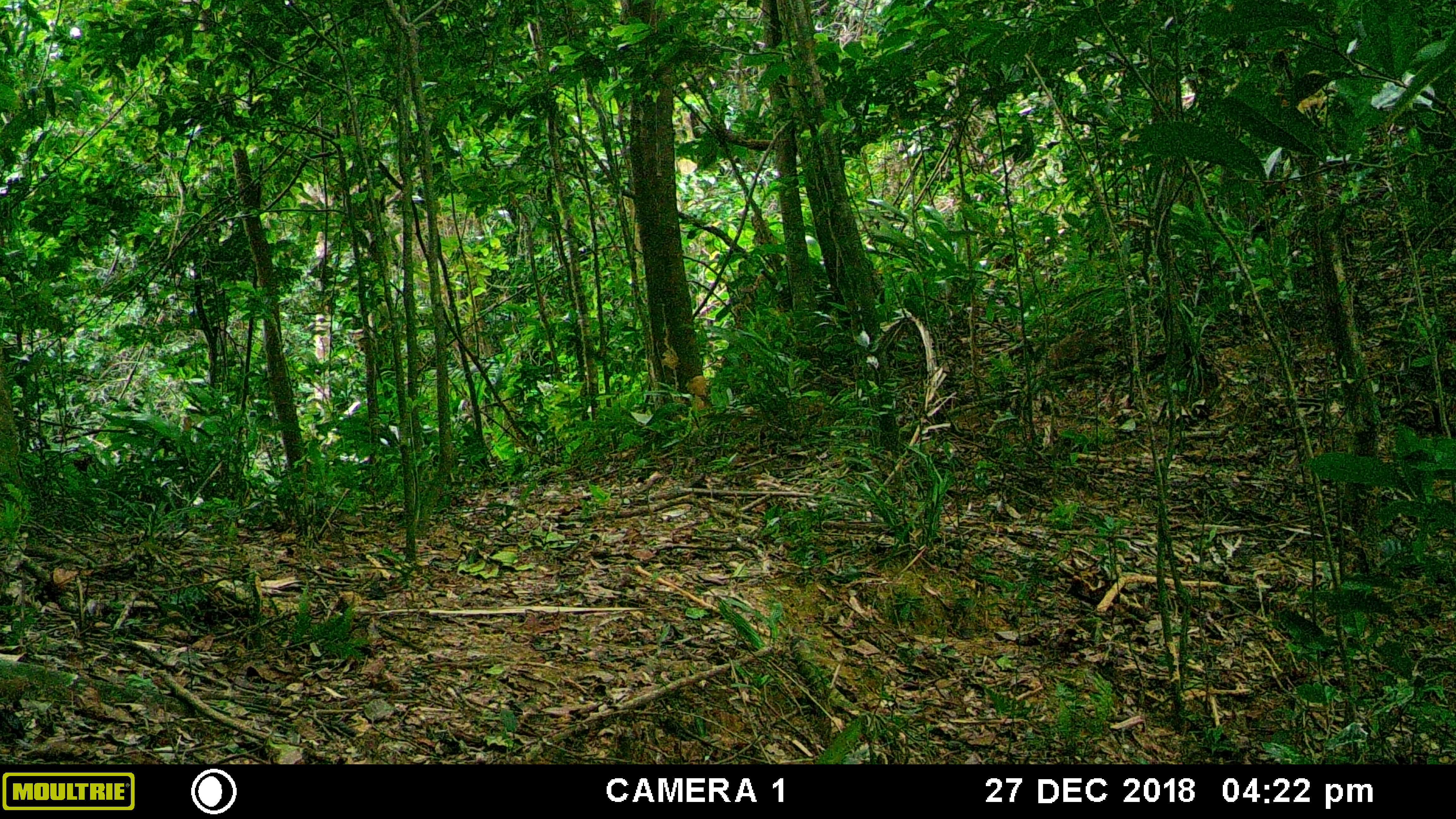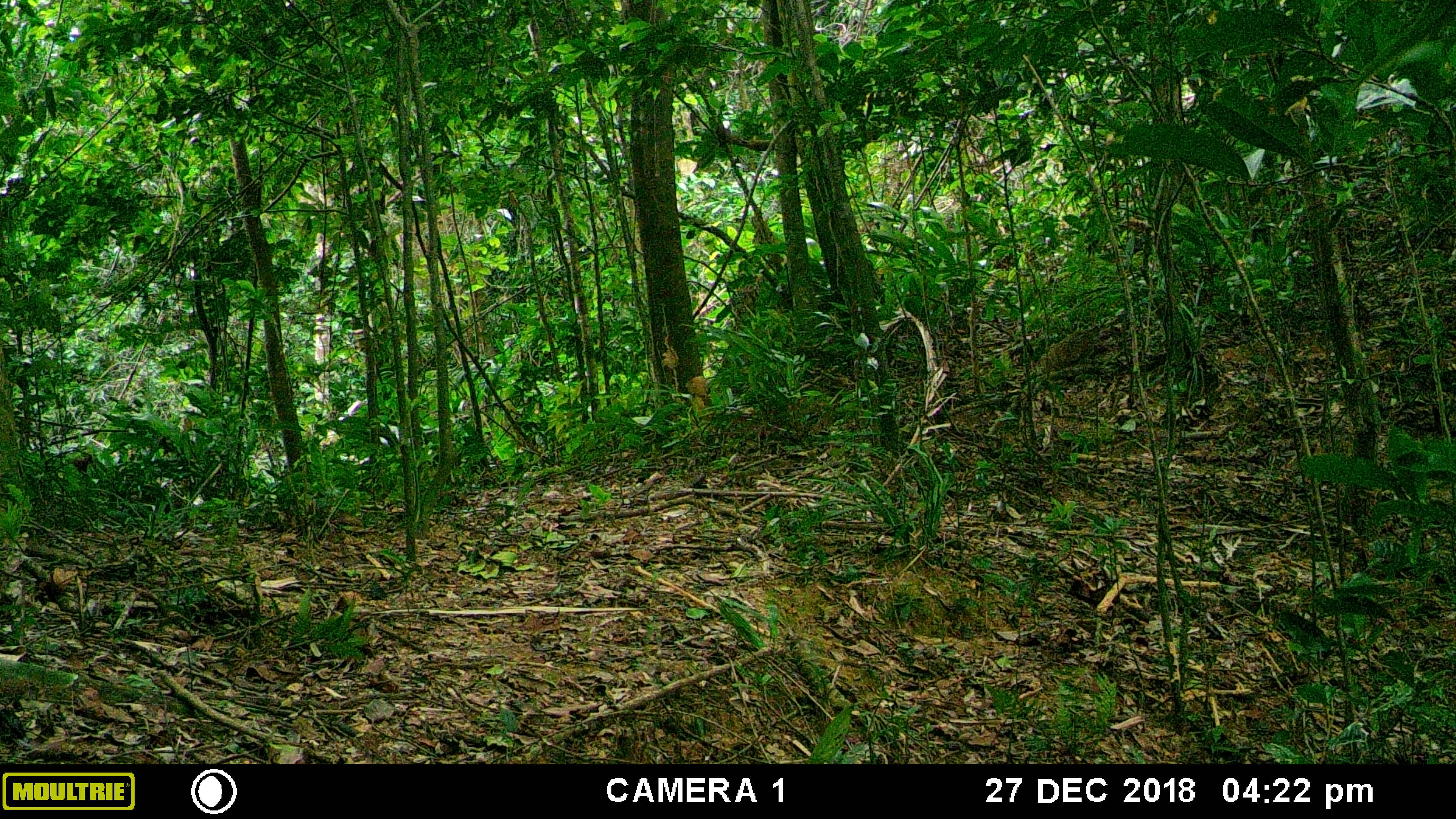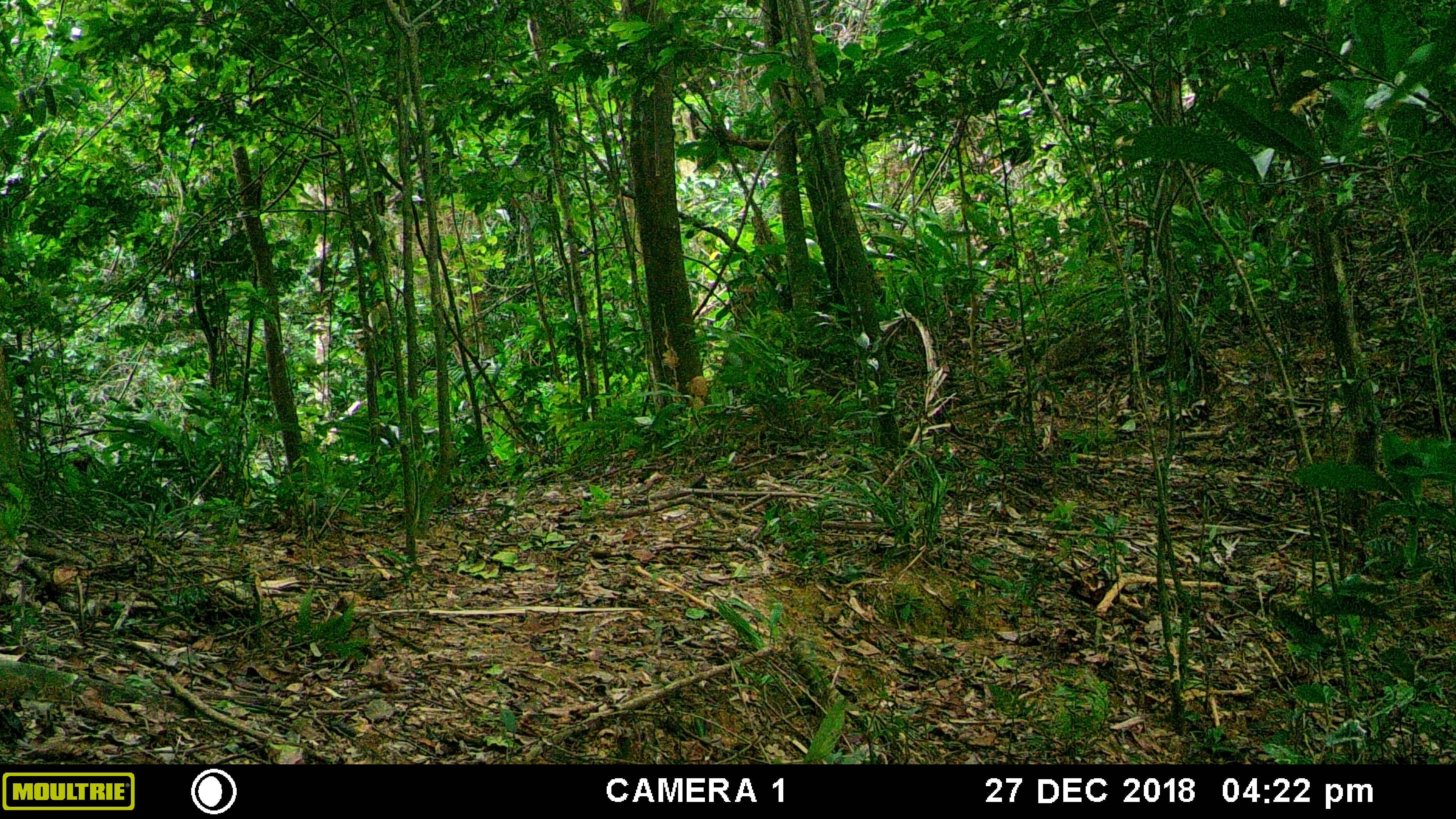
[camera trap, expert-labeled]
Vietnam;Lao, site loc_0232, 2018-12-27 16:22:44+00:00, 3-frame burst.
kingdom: Animalia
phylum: Chordata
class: Mammalia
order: Artiodactyla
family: Cervidae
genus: Muntiacus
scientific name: Muntiacus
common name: muntjacs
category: unidentified muntjac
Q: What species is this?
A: Unidentified muntjac (muntjacs) (Muntiacus).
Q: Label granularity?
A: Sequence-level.